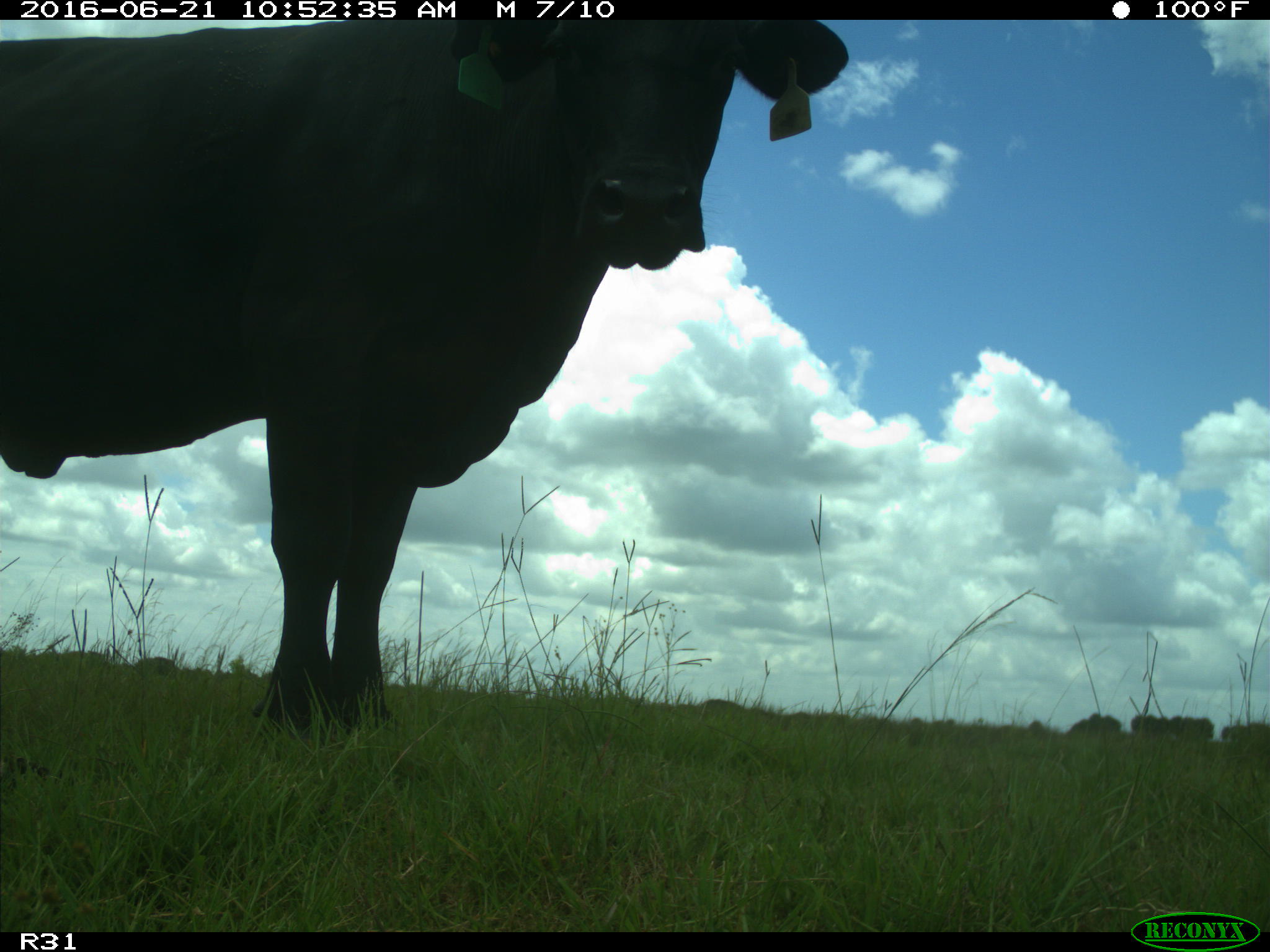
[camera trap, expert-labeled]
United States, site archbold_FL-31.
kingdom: Animalia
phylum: Chordata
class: Mammalia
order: Artiodactyla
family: Bovidae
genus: Bos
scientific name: Bos taurus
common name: domestic cow